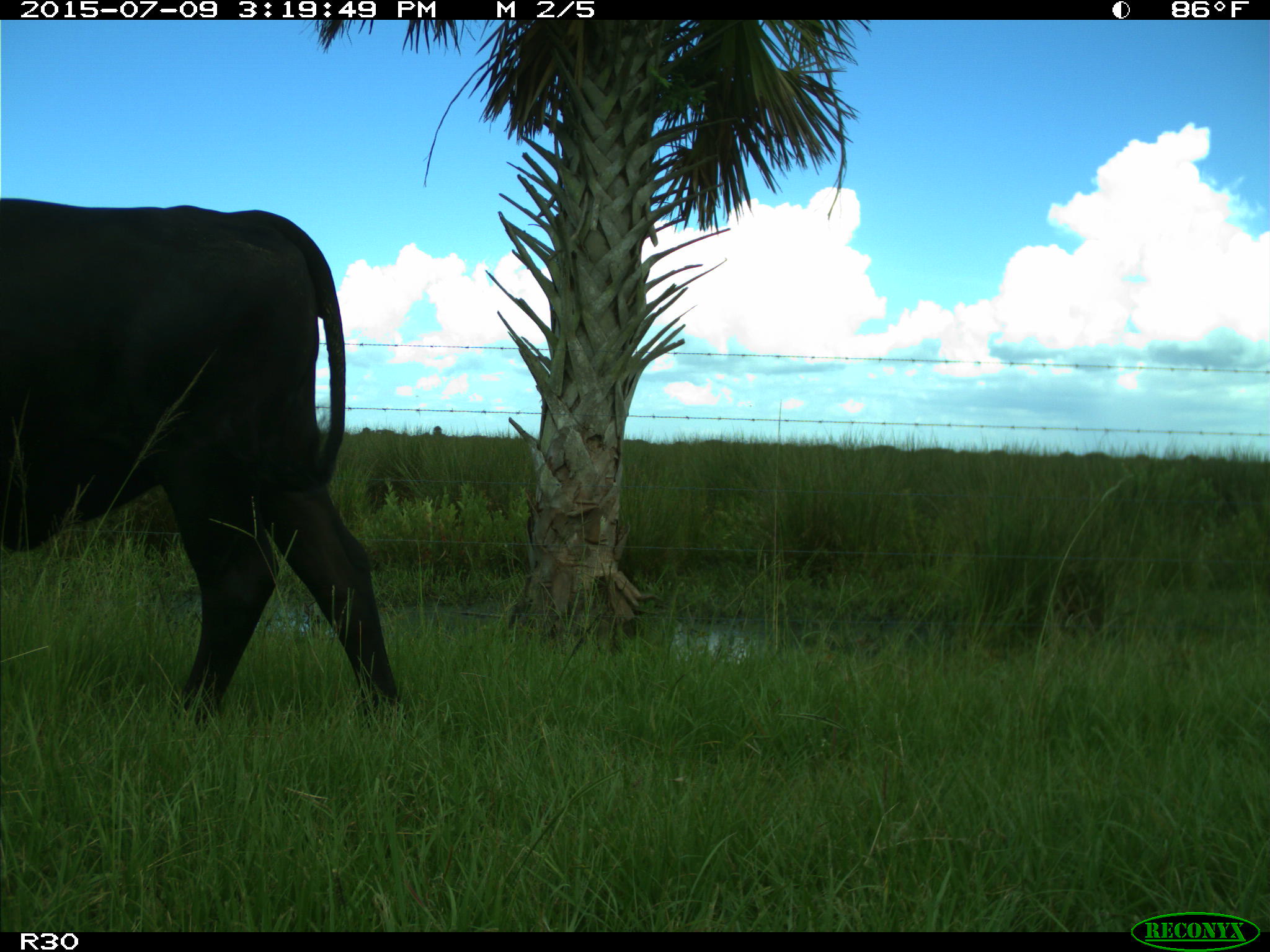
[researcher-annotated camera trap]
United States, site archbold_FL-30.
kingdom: Animalia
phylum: Chordata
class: Mammalia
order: Artiodactyla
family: Bovidae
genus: Bos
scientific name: Bos taurus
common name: domestic cow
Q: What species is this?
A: Bos taurus (domestic cow).